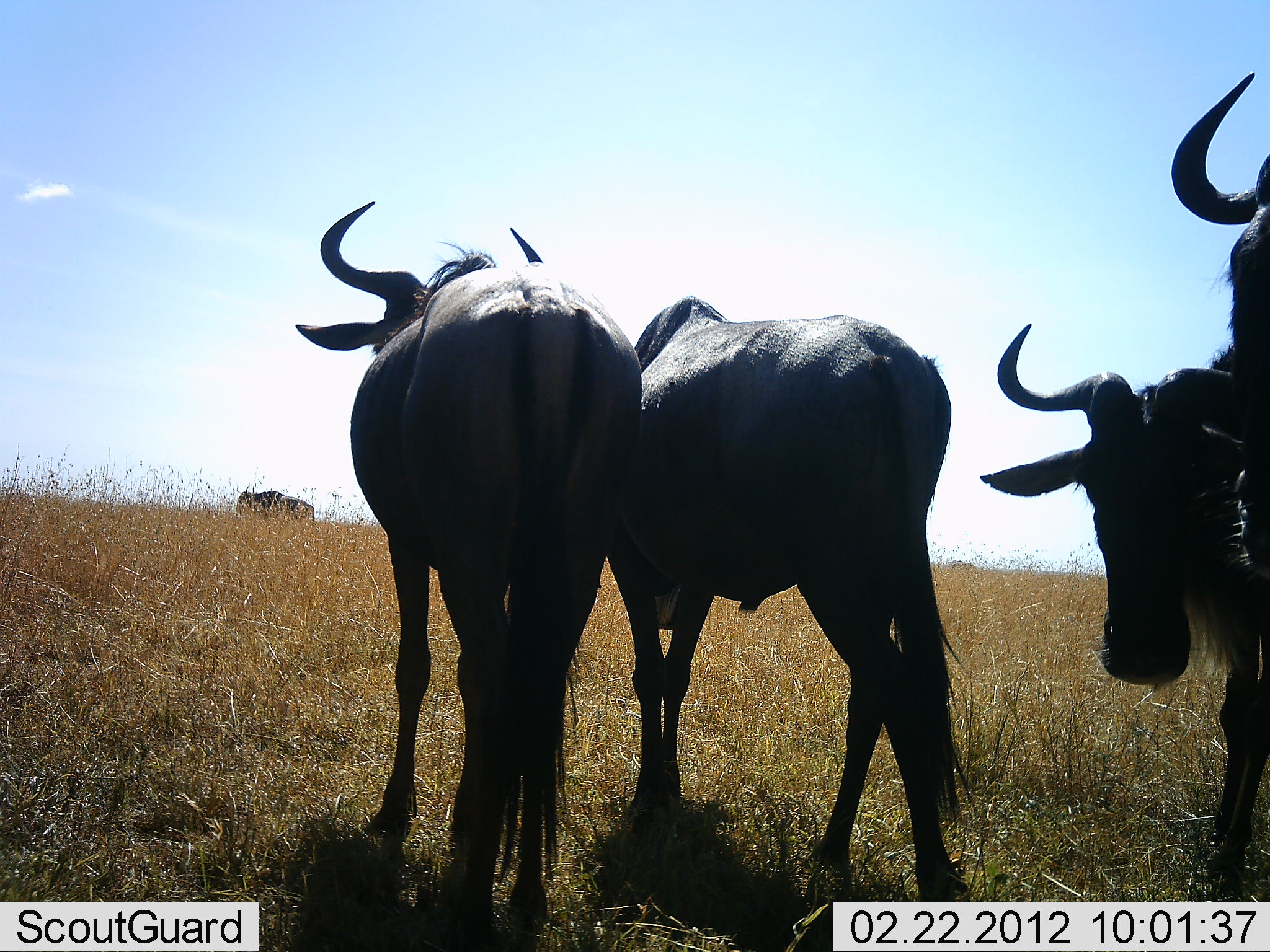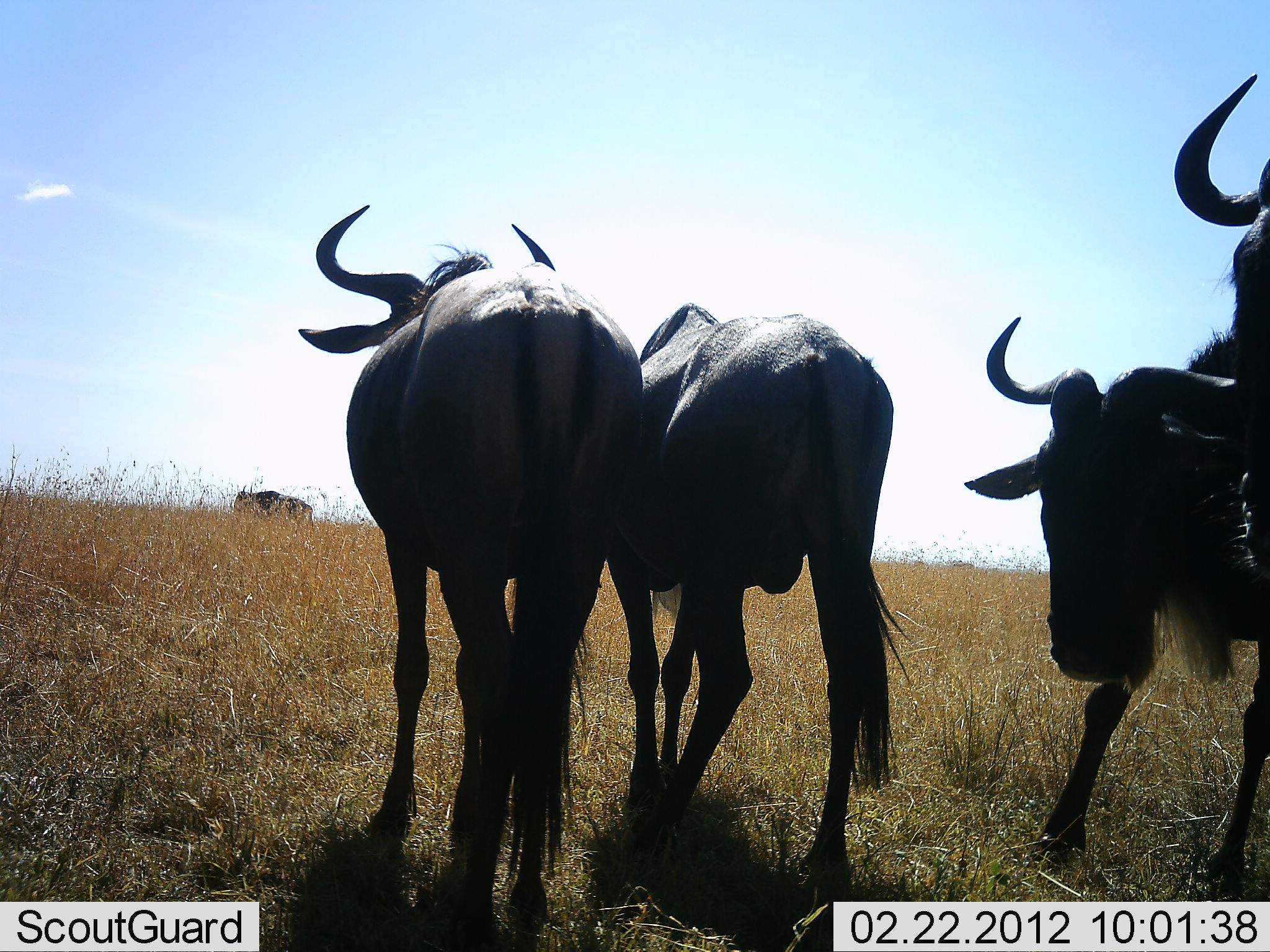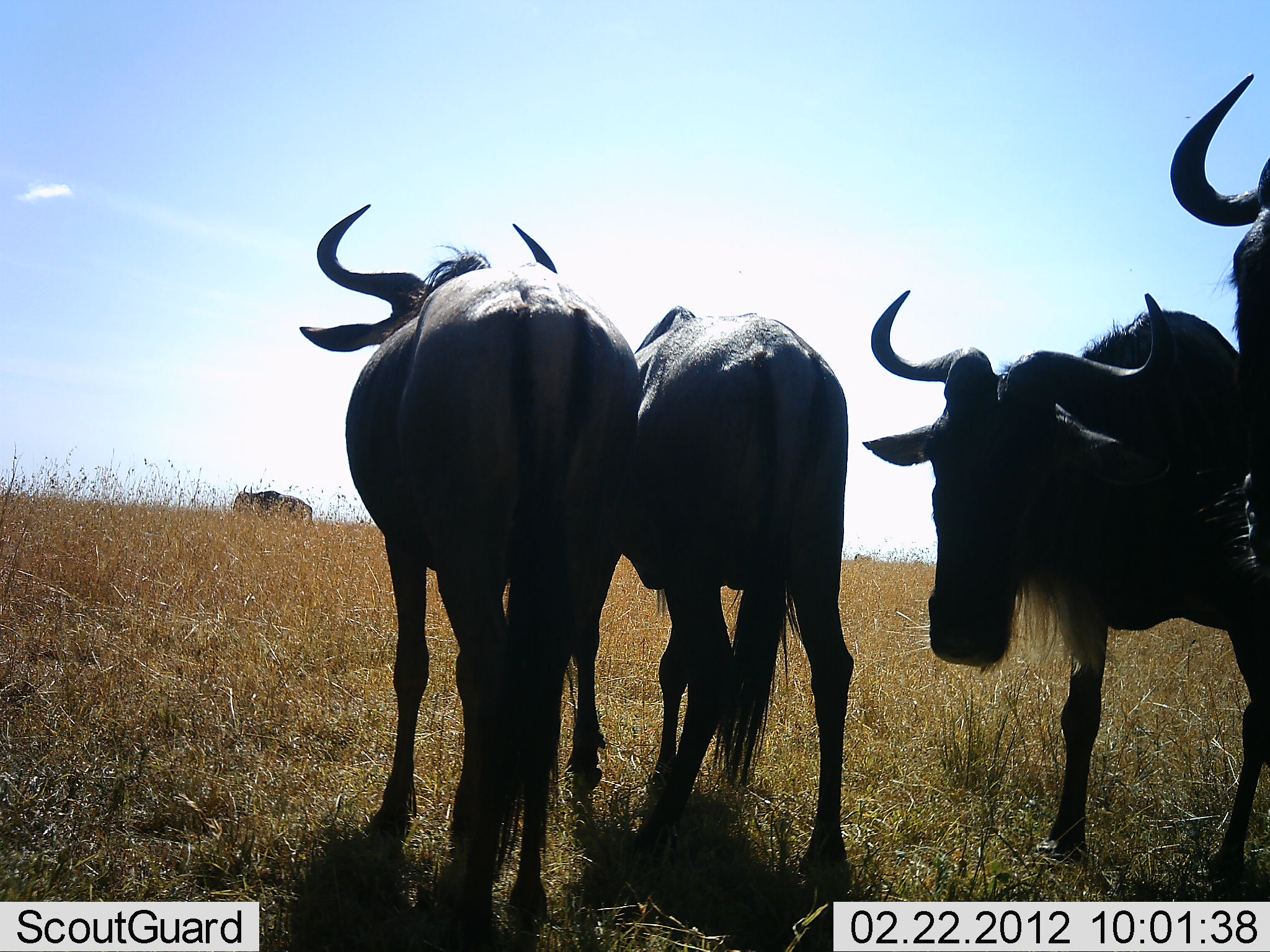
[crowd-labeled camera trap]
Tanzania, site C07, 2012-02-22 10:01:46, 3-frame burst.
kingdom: Animalia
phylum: Chordata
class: Mammalia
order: Artiodactyla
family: Bovidae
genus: Connochaetes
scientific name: Connochaetes taurinus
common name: blue wildebeest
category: wildebeest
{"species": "wildebeest (blue wildebeest) (Connochaetes taurinus)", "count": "5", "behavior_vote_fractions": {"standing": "89%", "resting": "0%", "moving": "58%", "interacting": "5%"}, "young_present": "0%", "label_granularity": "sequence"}